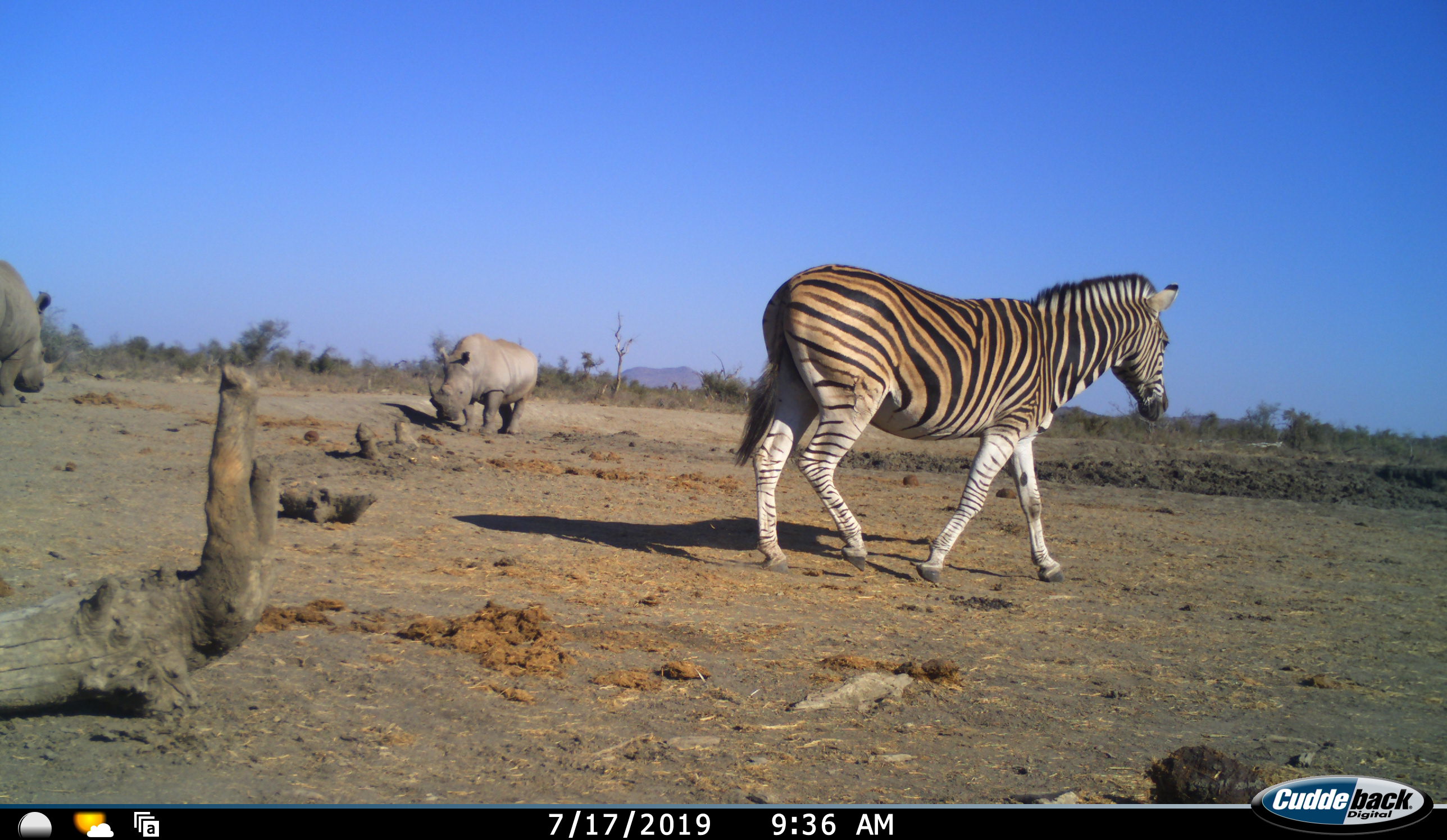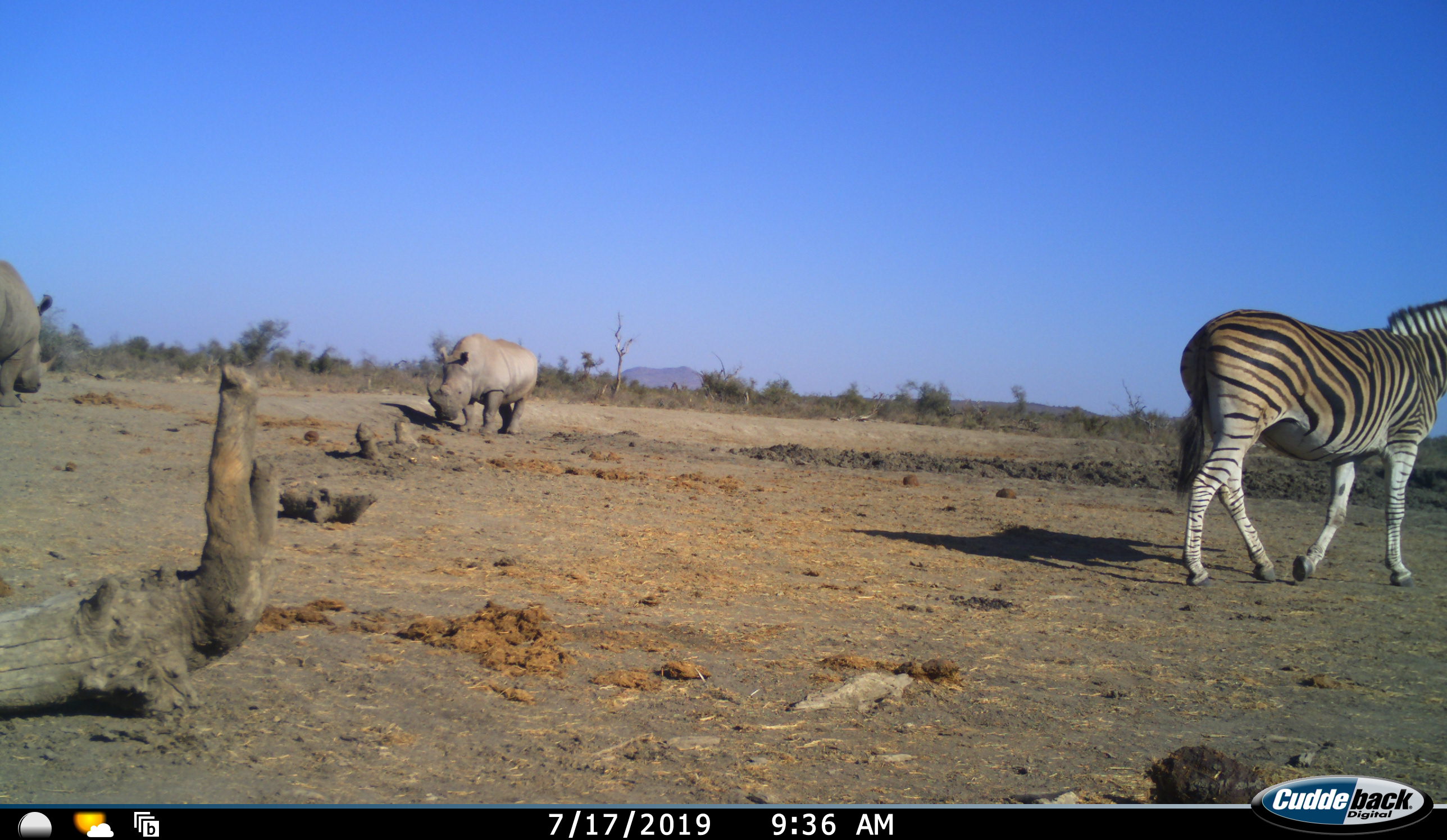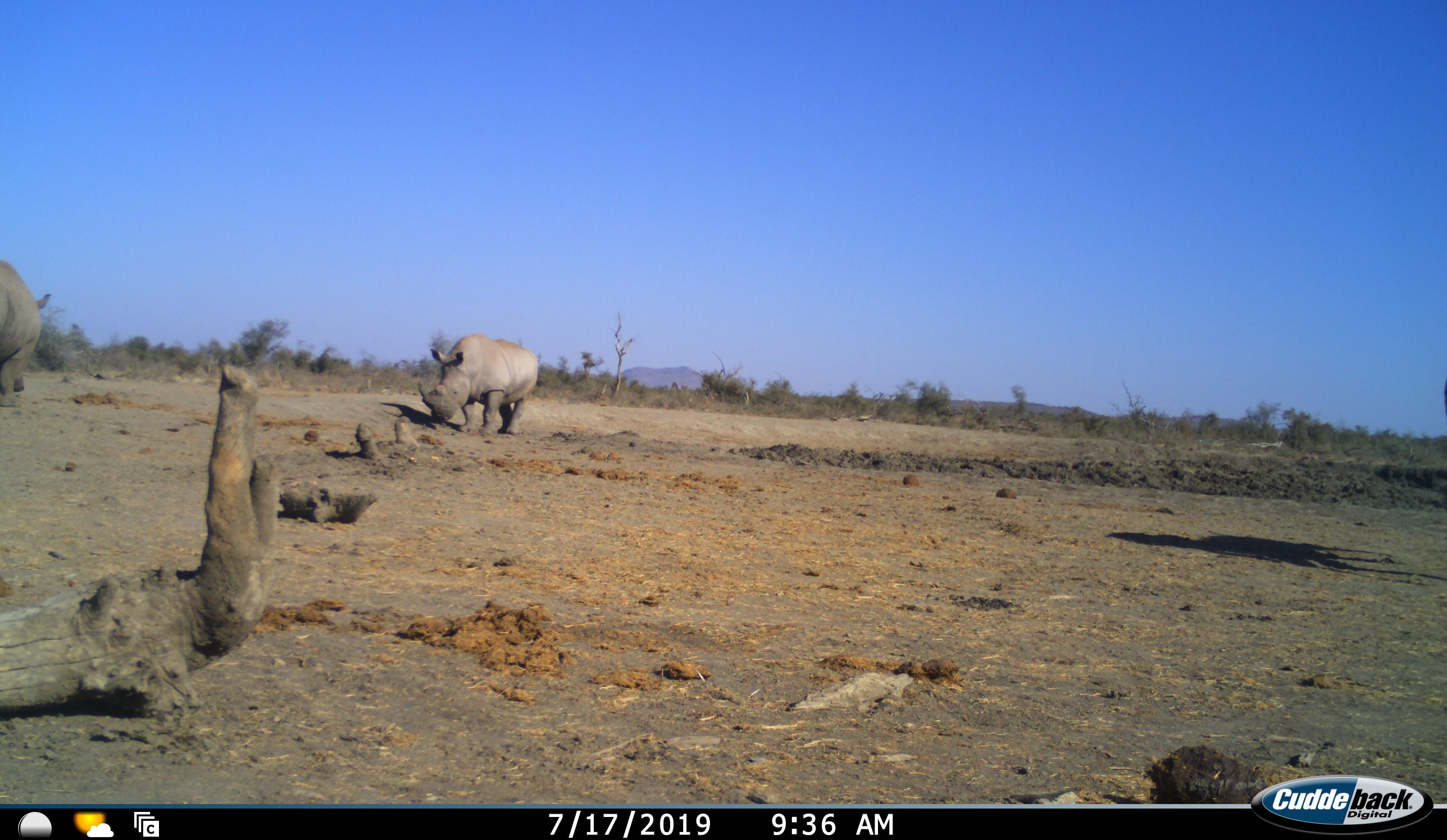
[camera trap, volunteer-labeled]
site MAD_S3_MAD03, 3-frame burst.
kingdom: Animalia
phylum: Chordata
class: Mammalia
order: Perissodactyla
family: Rhinocerotidae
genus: Ceratotherium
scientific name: Ceratotherium simum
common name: white rhinoceros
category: rhinoceroswhite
Rhinoceroswhite (white rhinoceros) (Ceratotherium simum), count 2. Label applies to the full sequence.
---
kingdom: Animalia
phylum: Chordata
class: Mammalia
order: Perissodactyla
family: Equidae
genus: Equus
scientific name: Equus quagga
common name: plains zebra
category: zebraplains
Zebraplains (plains zebra) (Equus quagga), count 1. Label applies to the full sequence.